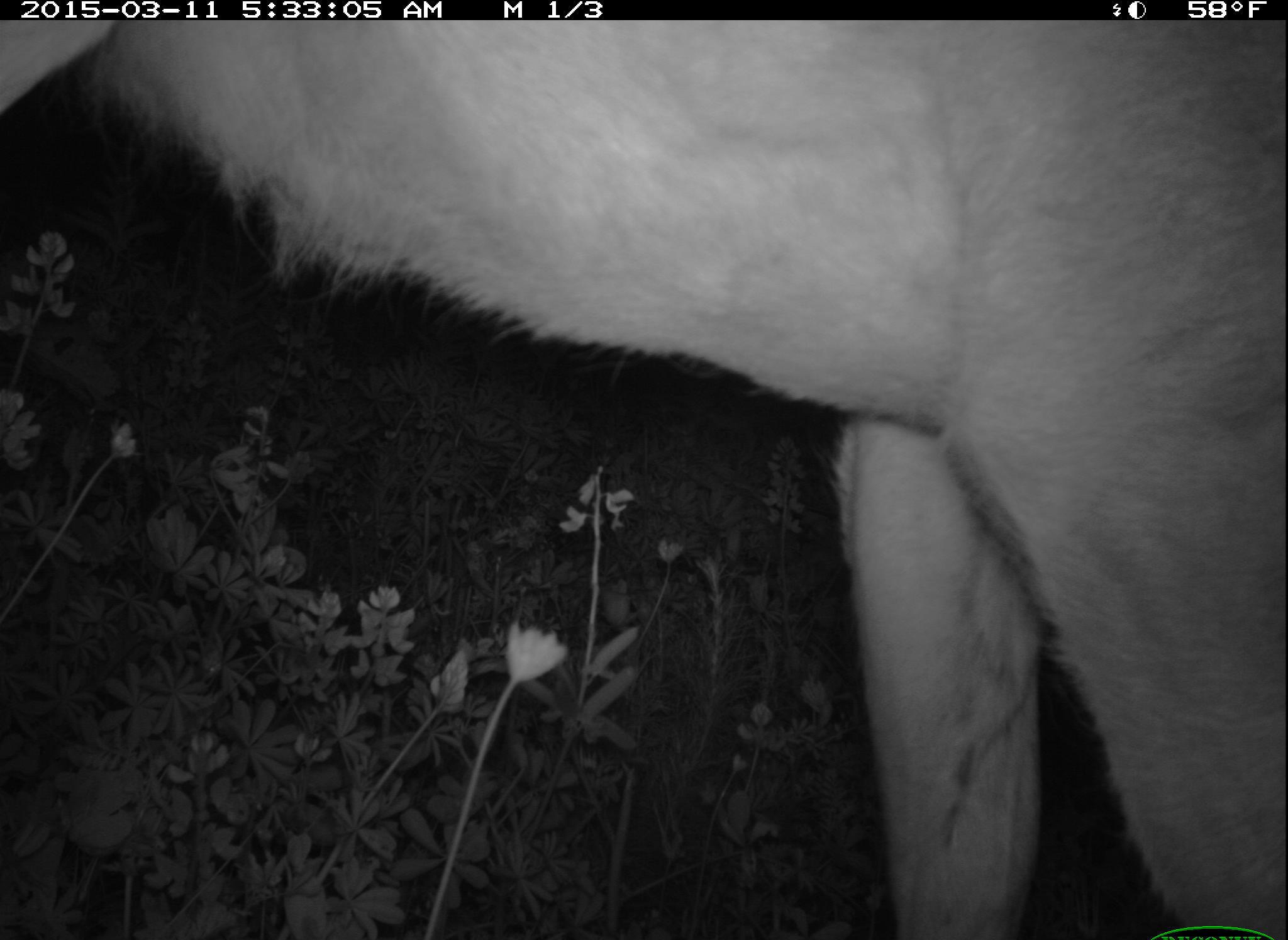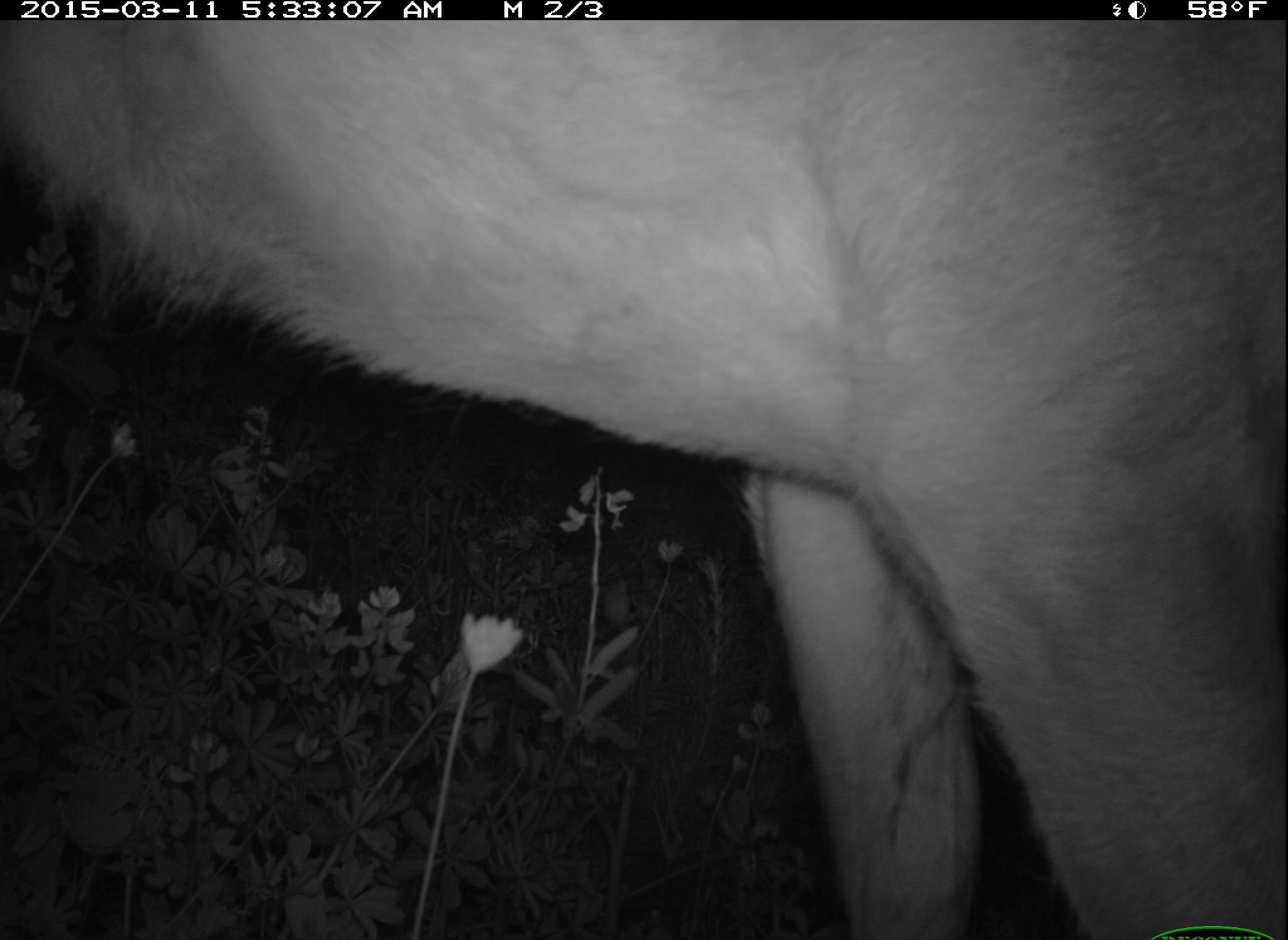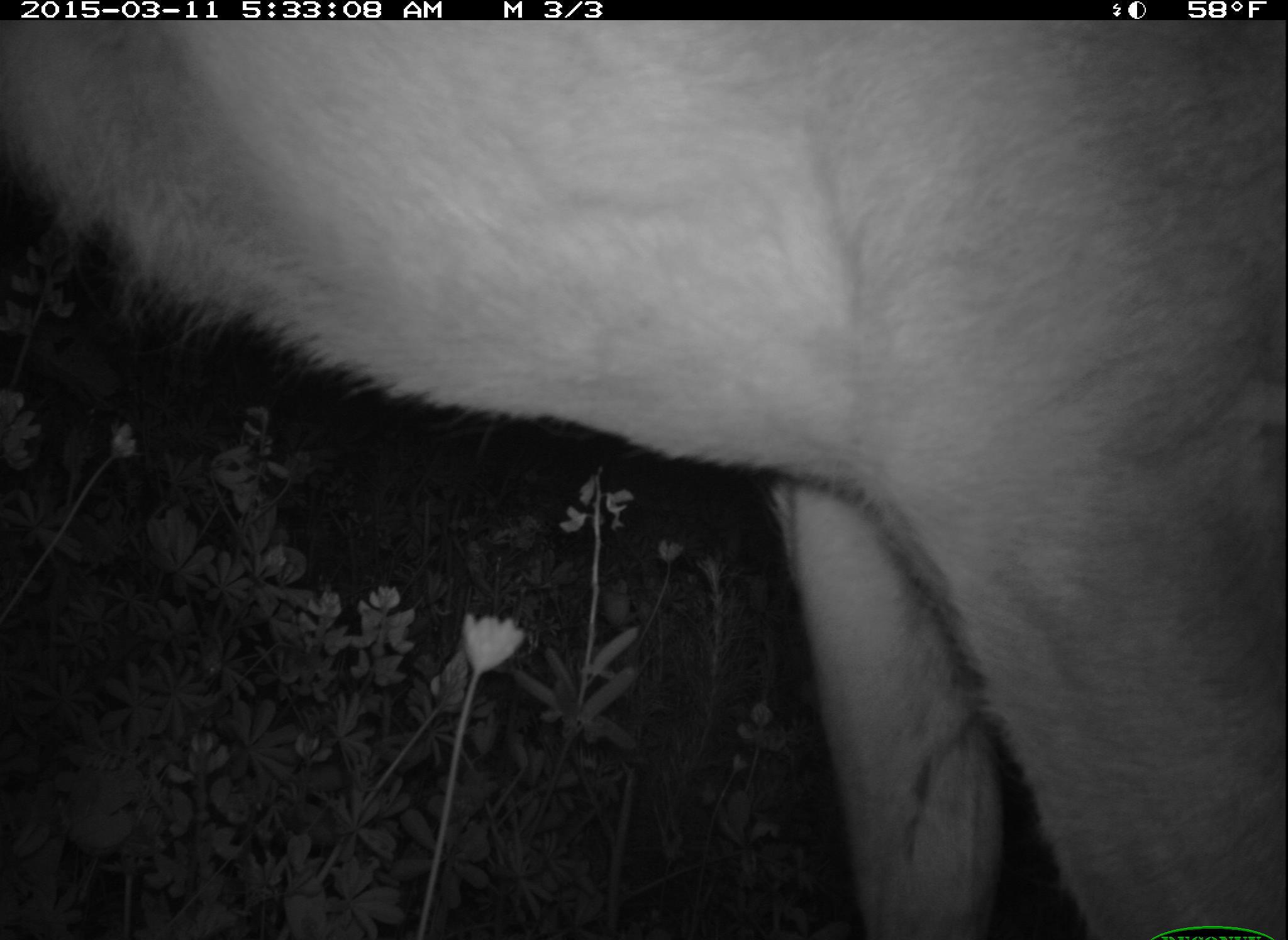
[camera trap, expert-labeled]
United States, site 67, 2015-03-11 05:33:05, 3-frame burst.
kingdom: Animalia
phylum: Chordata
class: Mammalia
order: Artiodactyla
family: Cervidae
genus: Odocoileus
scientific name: Odocoileus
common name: deer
Deer (Odocoileus).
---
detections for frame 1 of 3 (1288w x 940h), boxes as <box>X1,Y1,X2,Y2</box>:
deer: <box>3,19,1288,938</box>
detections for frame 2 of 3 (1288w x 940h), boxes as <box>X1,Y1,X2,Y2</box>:
deer: <box>0,15,1288,937</box>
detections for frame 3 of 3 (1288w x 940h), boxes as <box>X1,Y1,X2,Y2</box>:
deer: <box>2,20,1285,937</box>